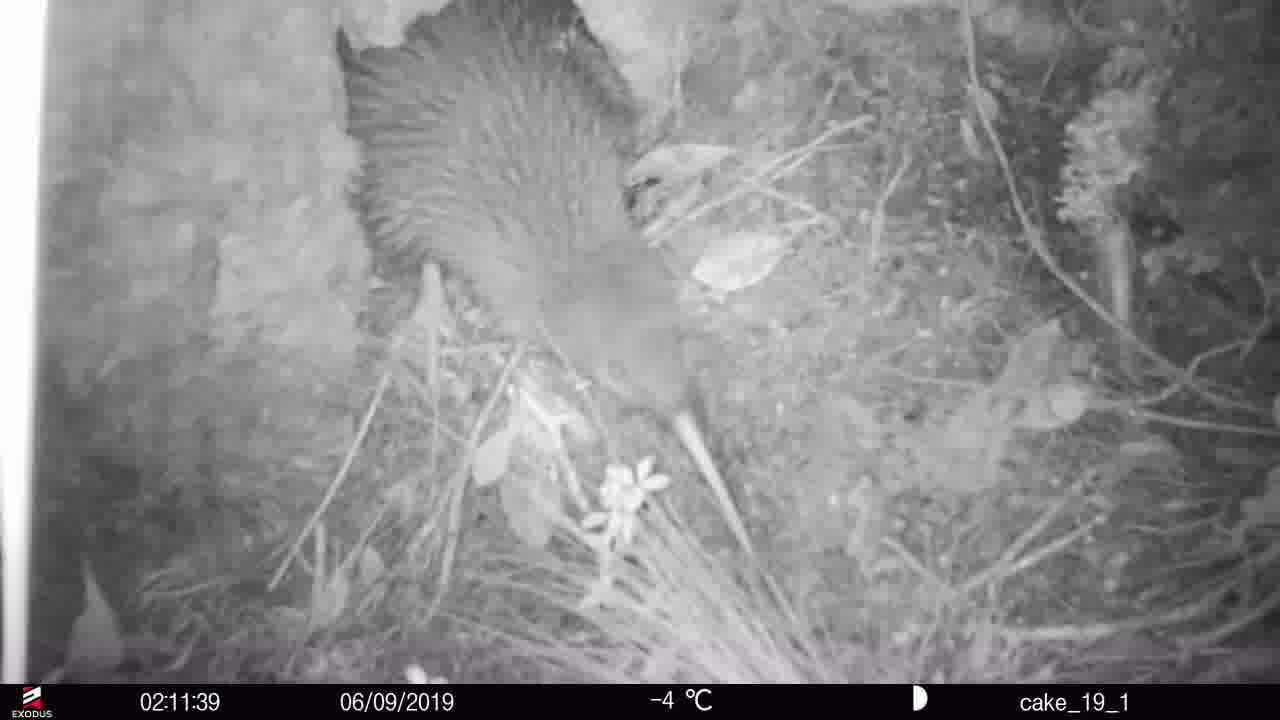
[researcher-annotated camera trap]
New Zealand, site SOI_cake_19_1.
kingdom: Animalia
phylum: Chordata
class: Aves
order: Apterygiformes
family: Apterygidae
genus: Apteryx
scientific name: Apteryx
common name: kiwi